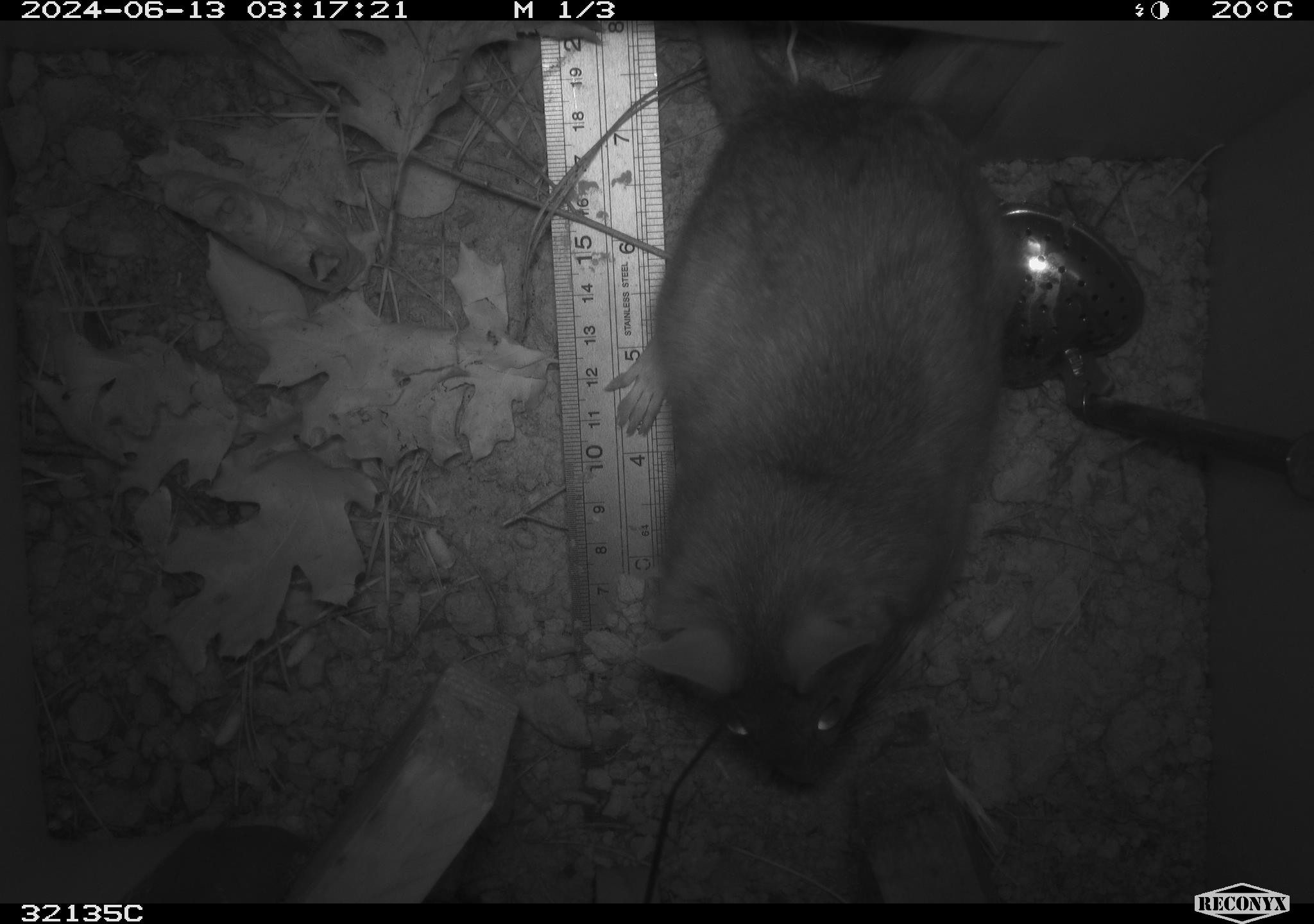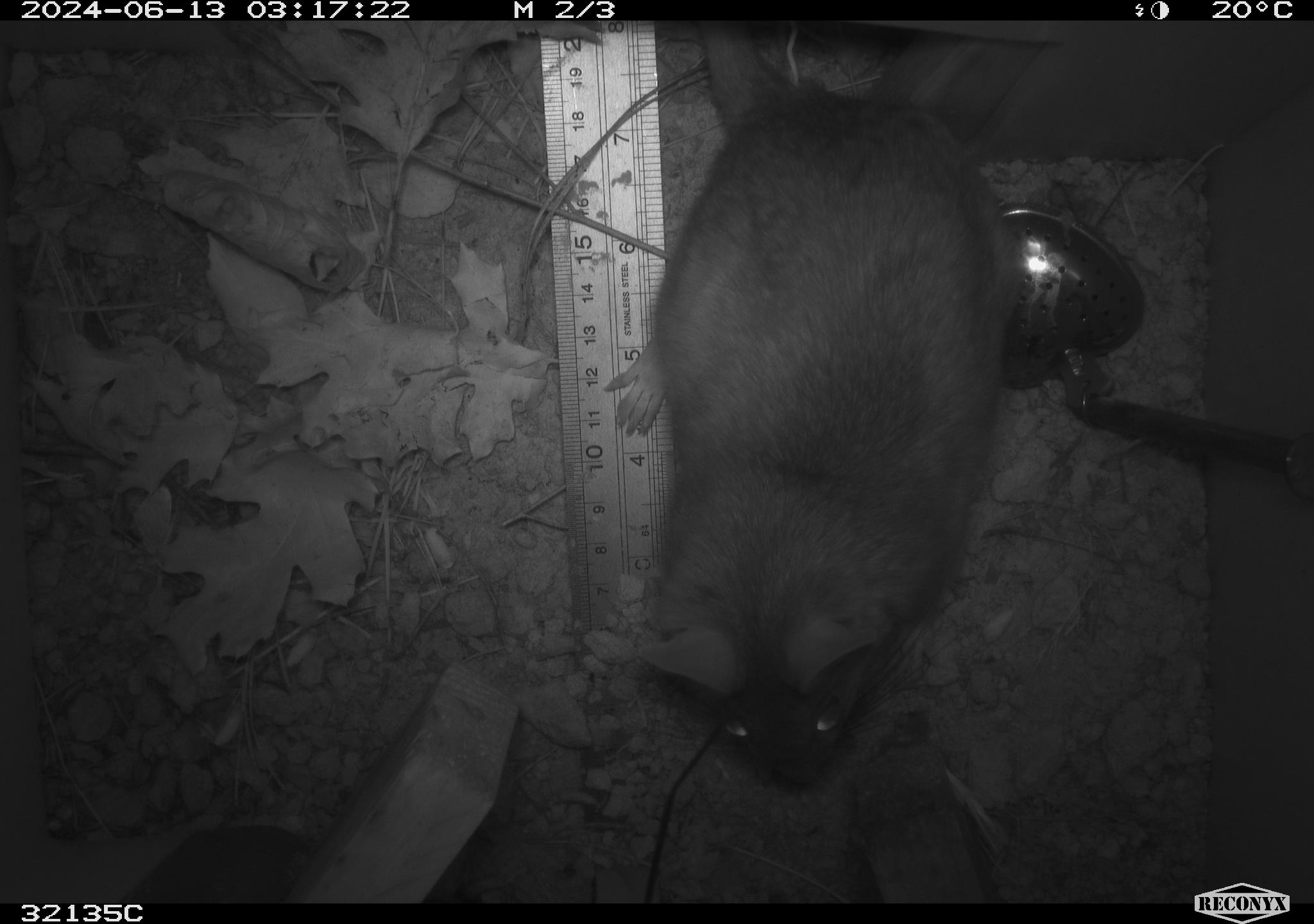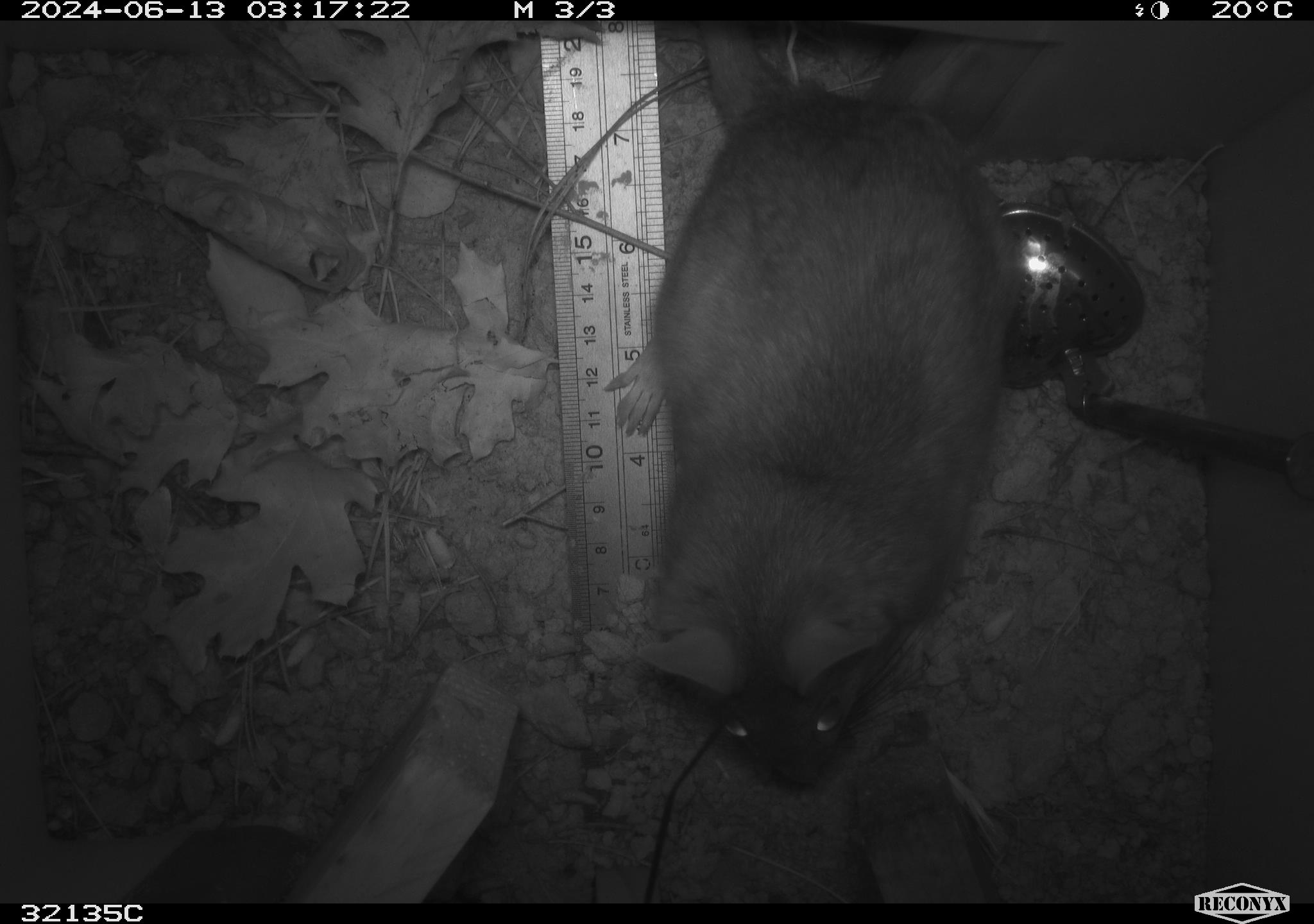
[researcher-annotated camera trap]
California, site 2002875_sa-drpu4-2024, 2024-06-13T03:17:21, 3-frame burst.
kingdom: Animalia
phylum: Chordata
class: Mammalia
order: Rodentia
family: Cricetidae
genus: Neotoma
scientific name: Neotoma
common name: pack rat or woodrat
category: neotoma species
Neotoma species (pack rat or woodrat) (Neotoma).